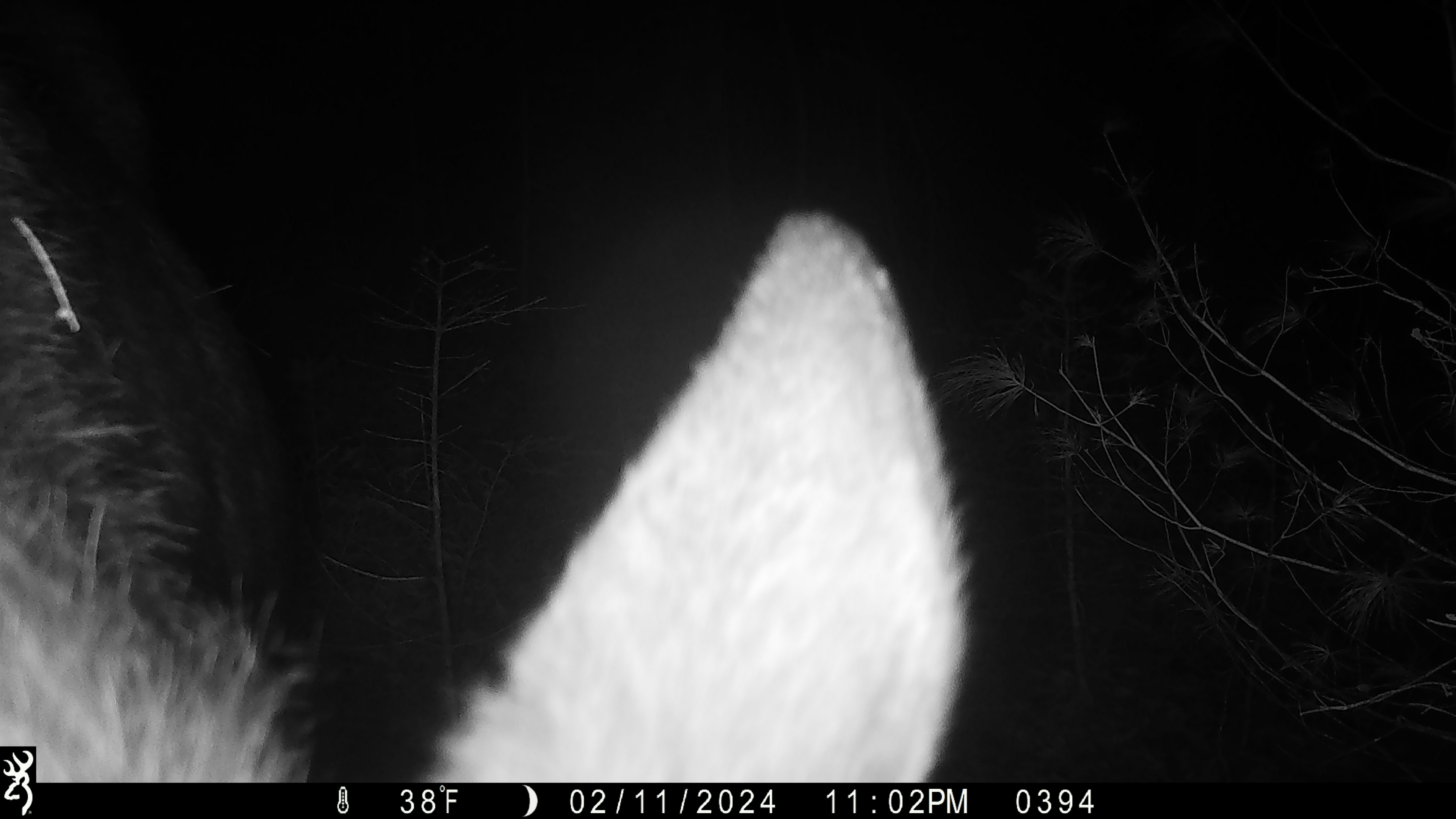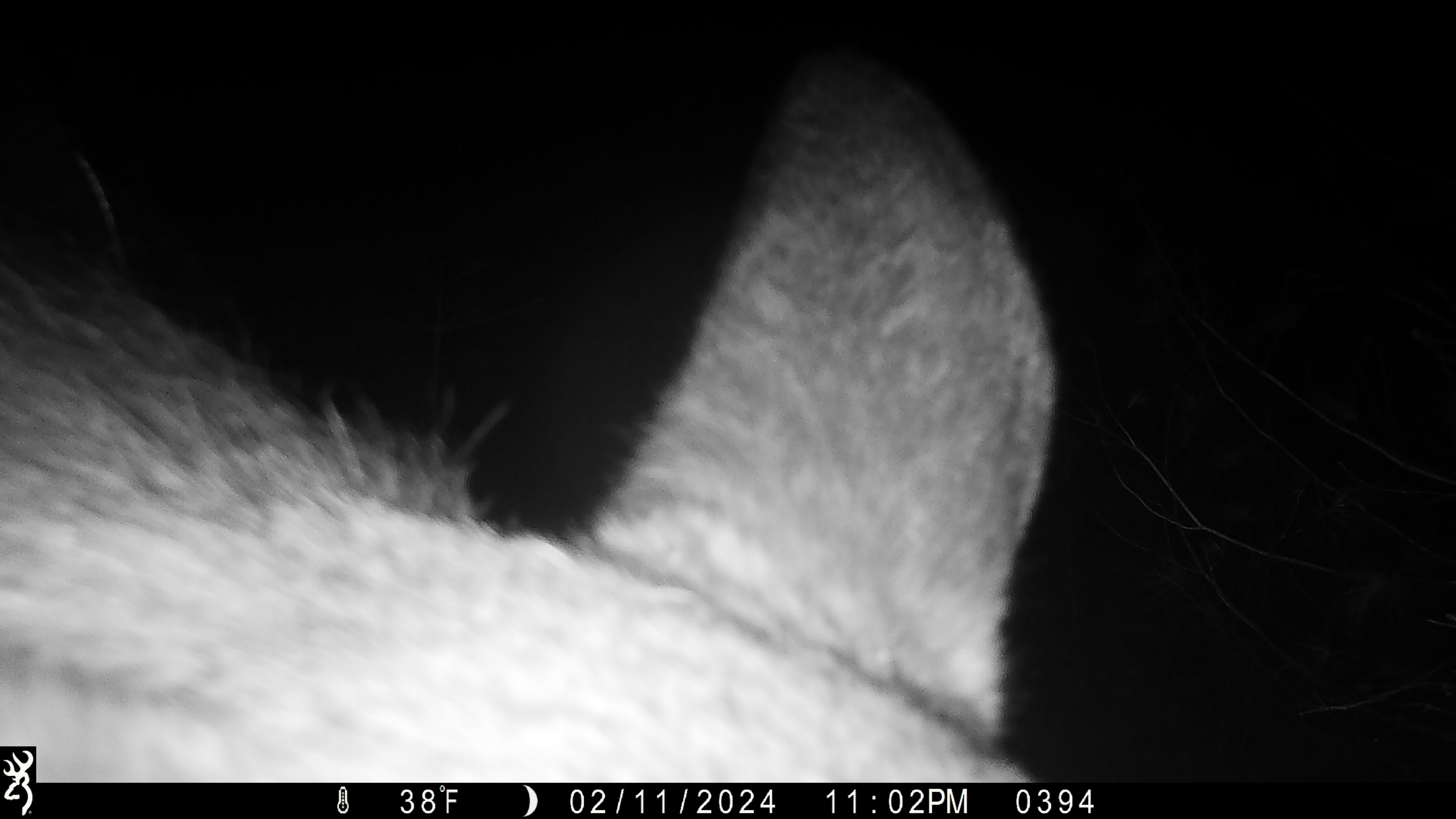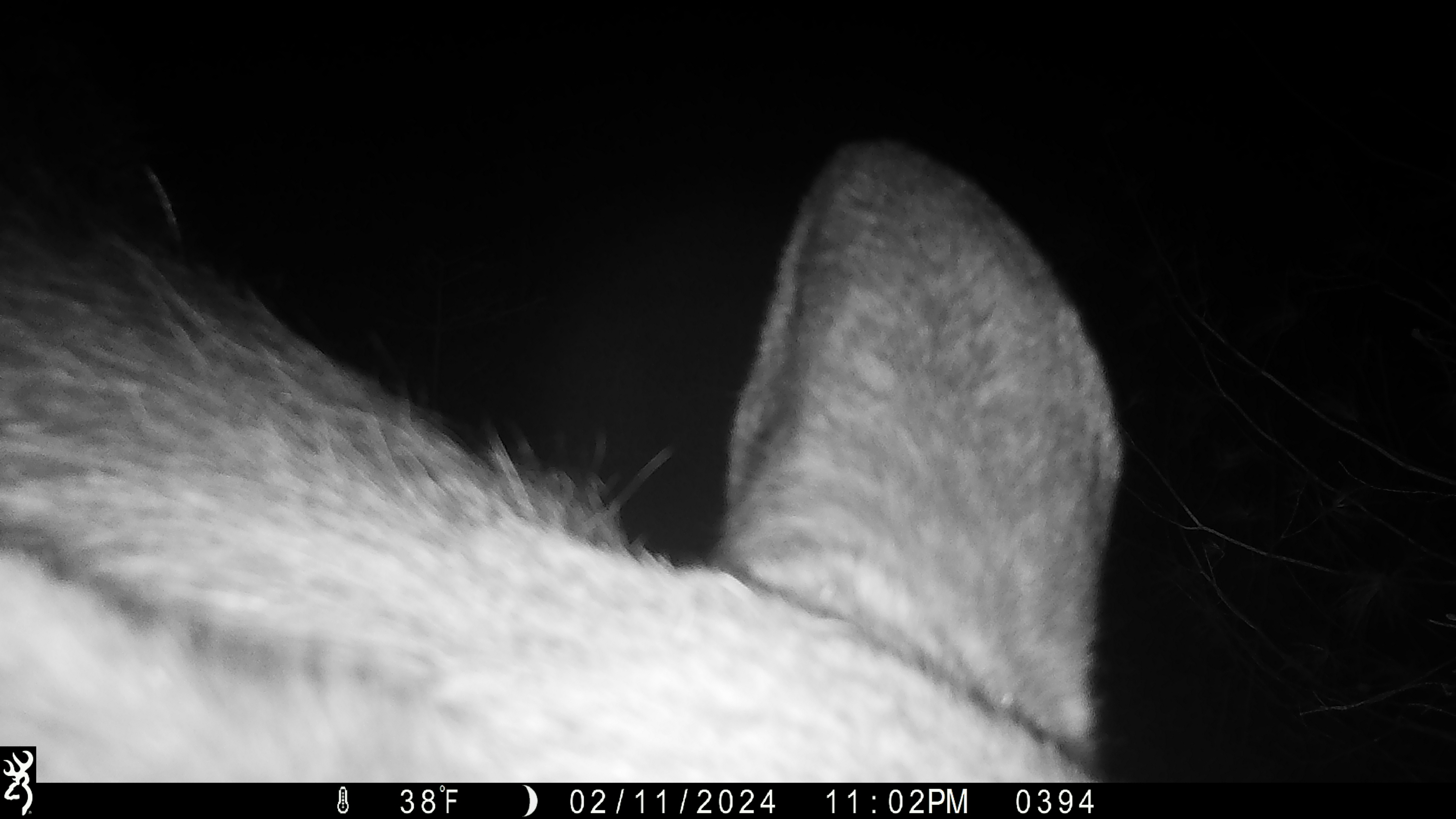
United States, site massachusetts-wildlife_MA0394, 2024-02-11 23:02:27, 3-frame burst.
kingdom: Animalia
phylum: Chordata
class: Mammalia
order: Artiodactyla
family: Cervidae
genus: Alces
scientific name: Alces alces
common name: moose